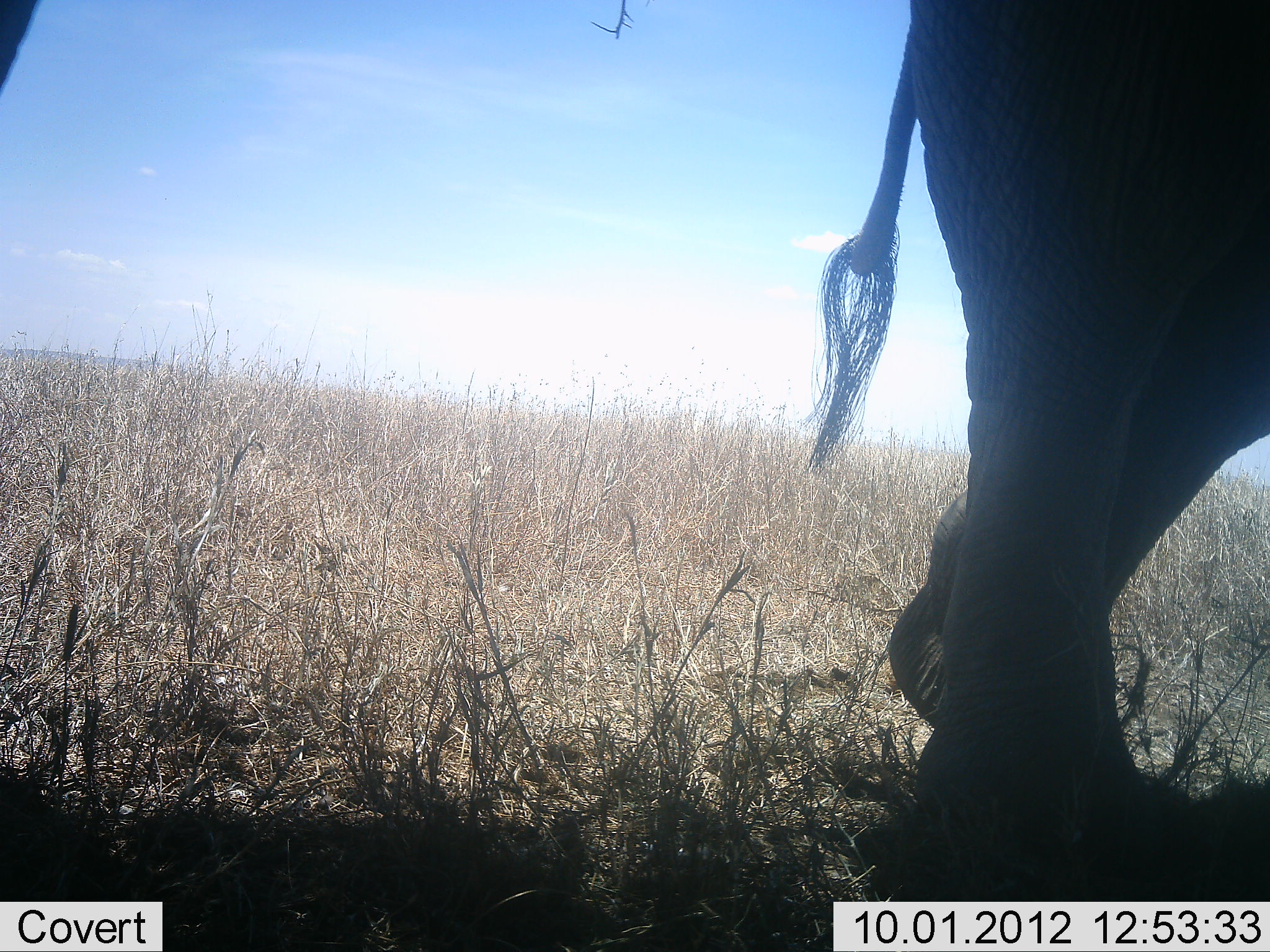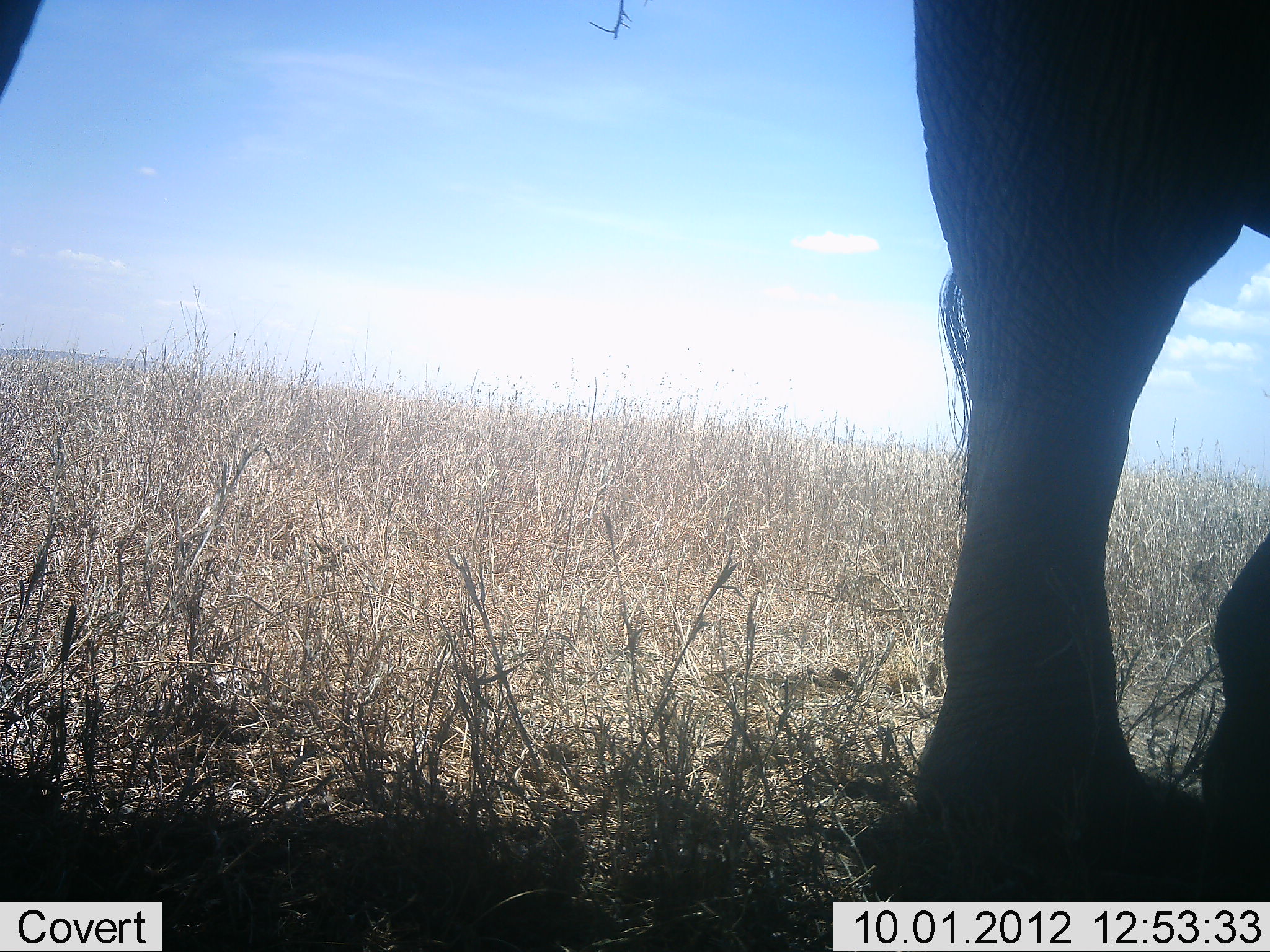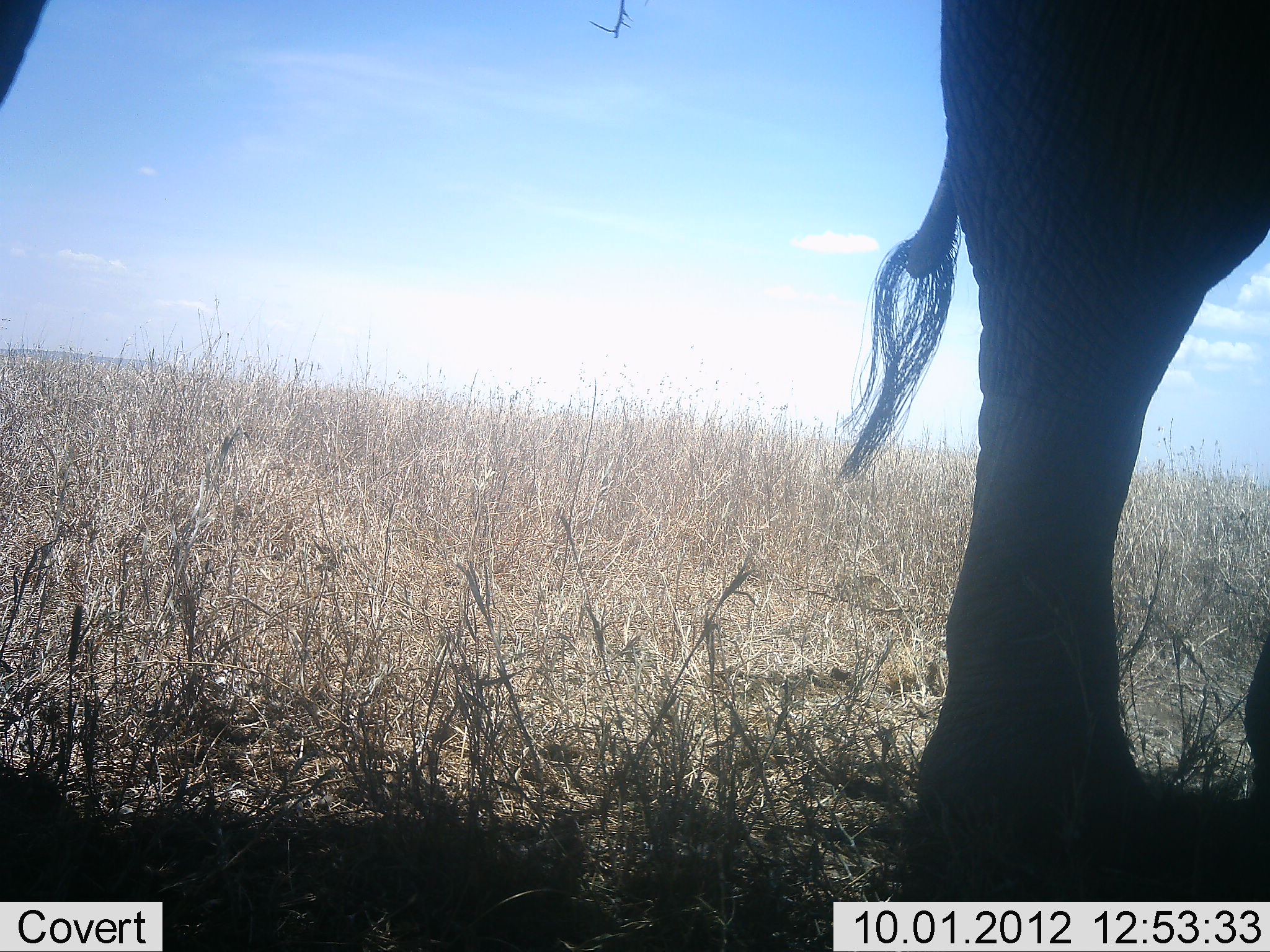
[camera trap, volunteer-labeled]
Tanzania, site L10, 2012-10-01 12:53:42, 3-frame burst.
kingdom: Animalia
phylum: Chordata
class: Mammalia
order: Proboscidea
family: Elephantidae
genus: Loxodonta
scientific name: Loxodonta africana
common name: african bush elephant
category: elephant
Elephant (african bush elephant) (Loxodonta africana), count 1. Behavior (volunteer vote fractions): standing 70%, resting 10%, moving 30%, interacting 0%. Young present (vote fraction): 0%. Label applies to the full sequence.